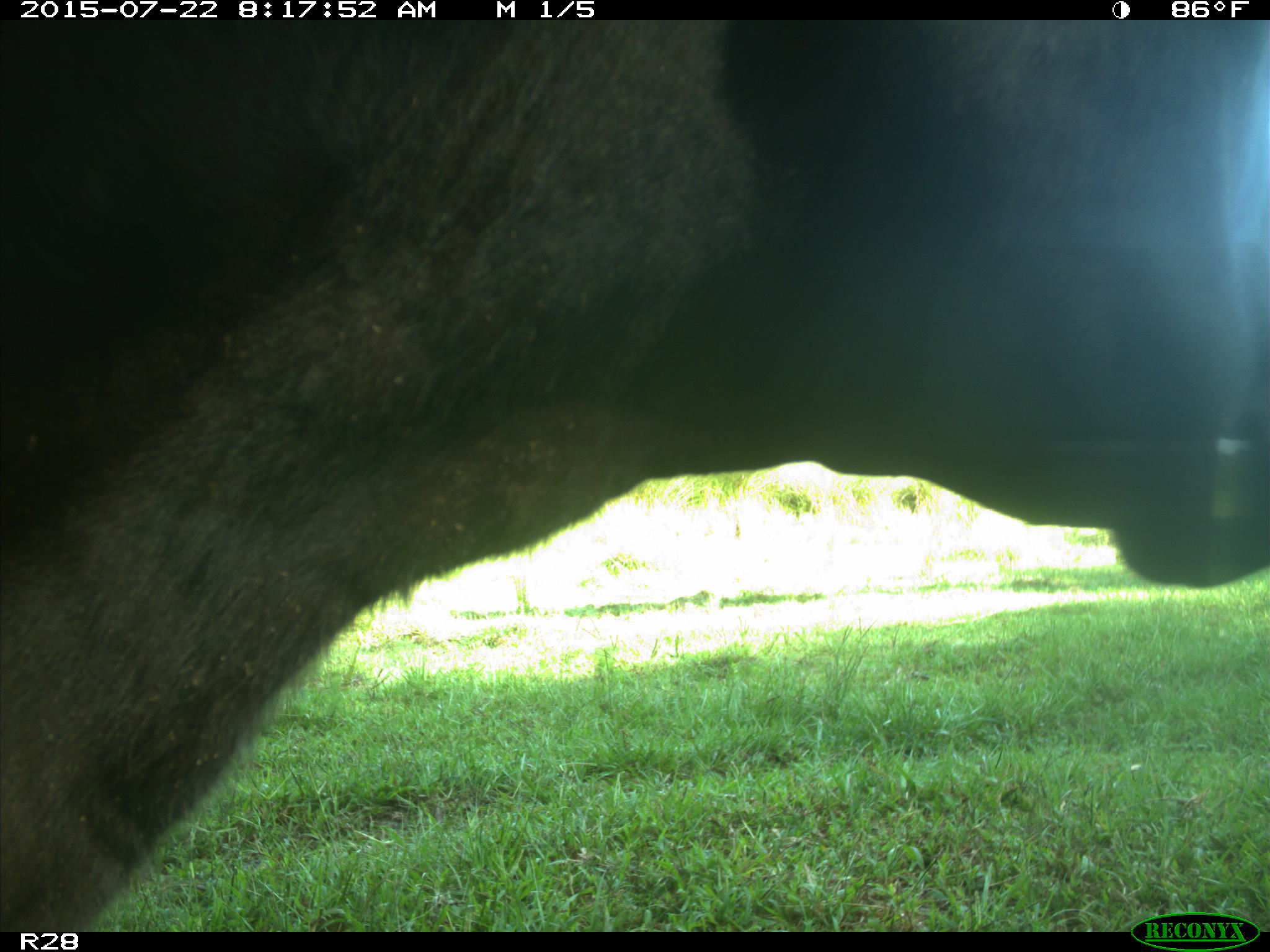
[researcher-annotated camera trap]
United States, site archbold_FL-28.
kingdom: Animalia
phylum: Chordata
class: Mammalia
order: Artiodactyla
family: Bovidae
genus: Bos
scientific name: Bos taurus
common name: domestic cow